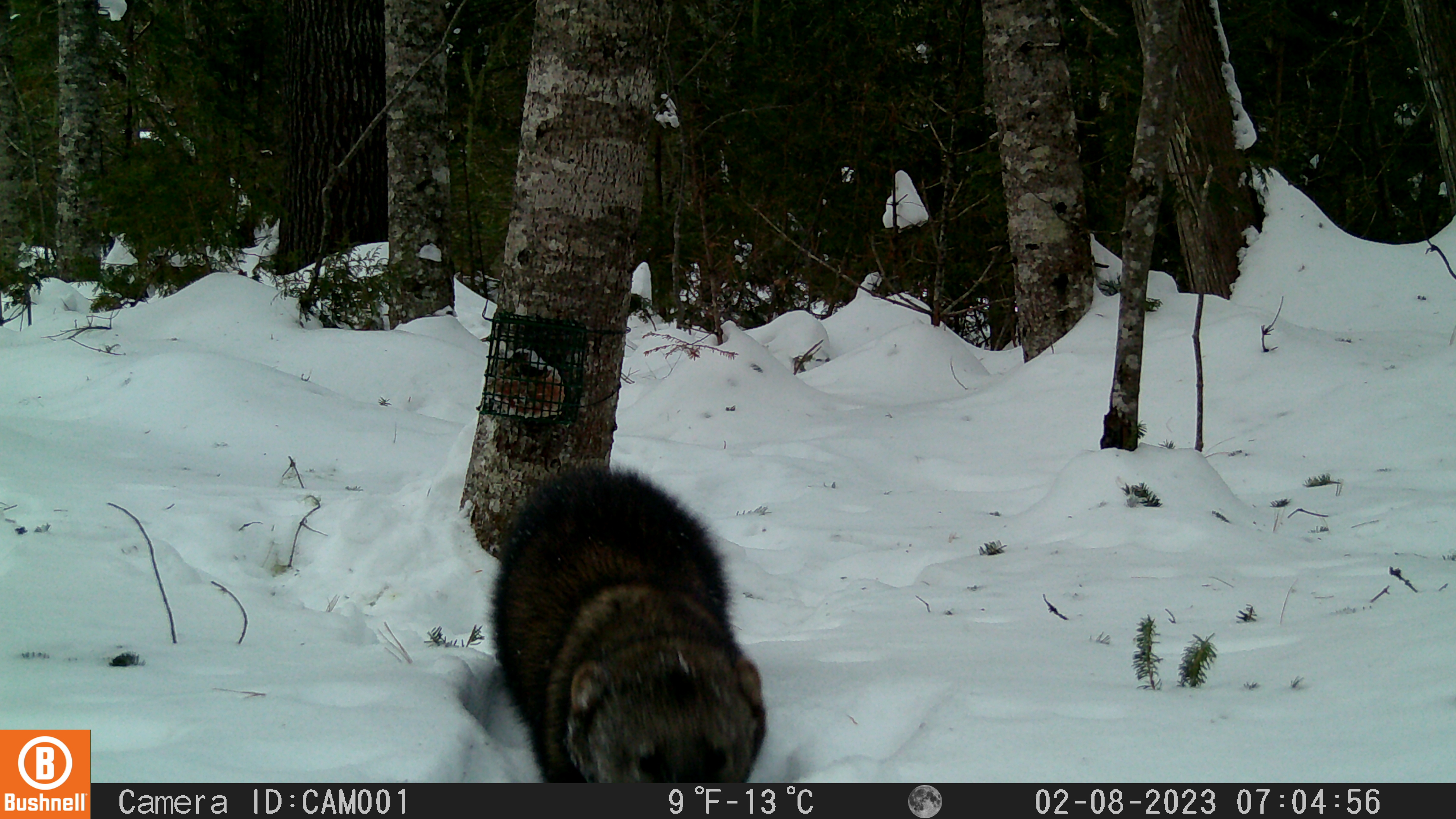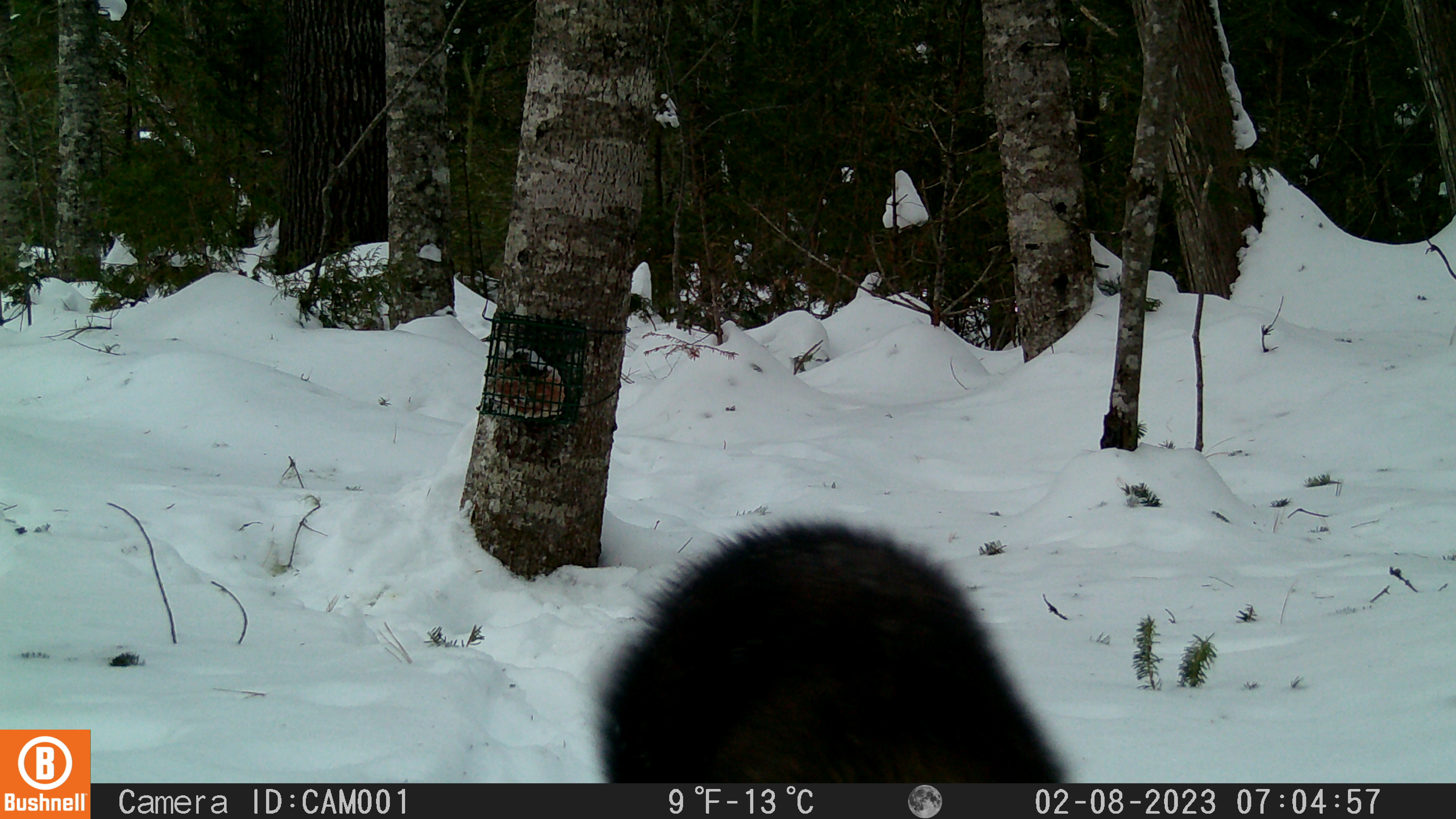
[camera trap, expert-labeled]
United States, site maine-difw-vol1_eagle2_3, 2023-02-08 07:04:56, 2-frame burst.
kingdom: Animalia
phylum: Chordata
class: Mammalia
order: Carnivora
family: Mustelidae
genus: Pekania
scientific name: Pekania pennanti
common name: fisher